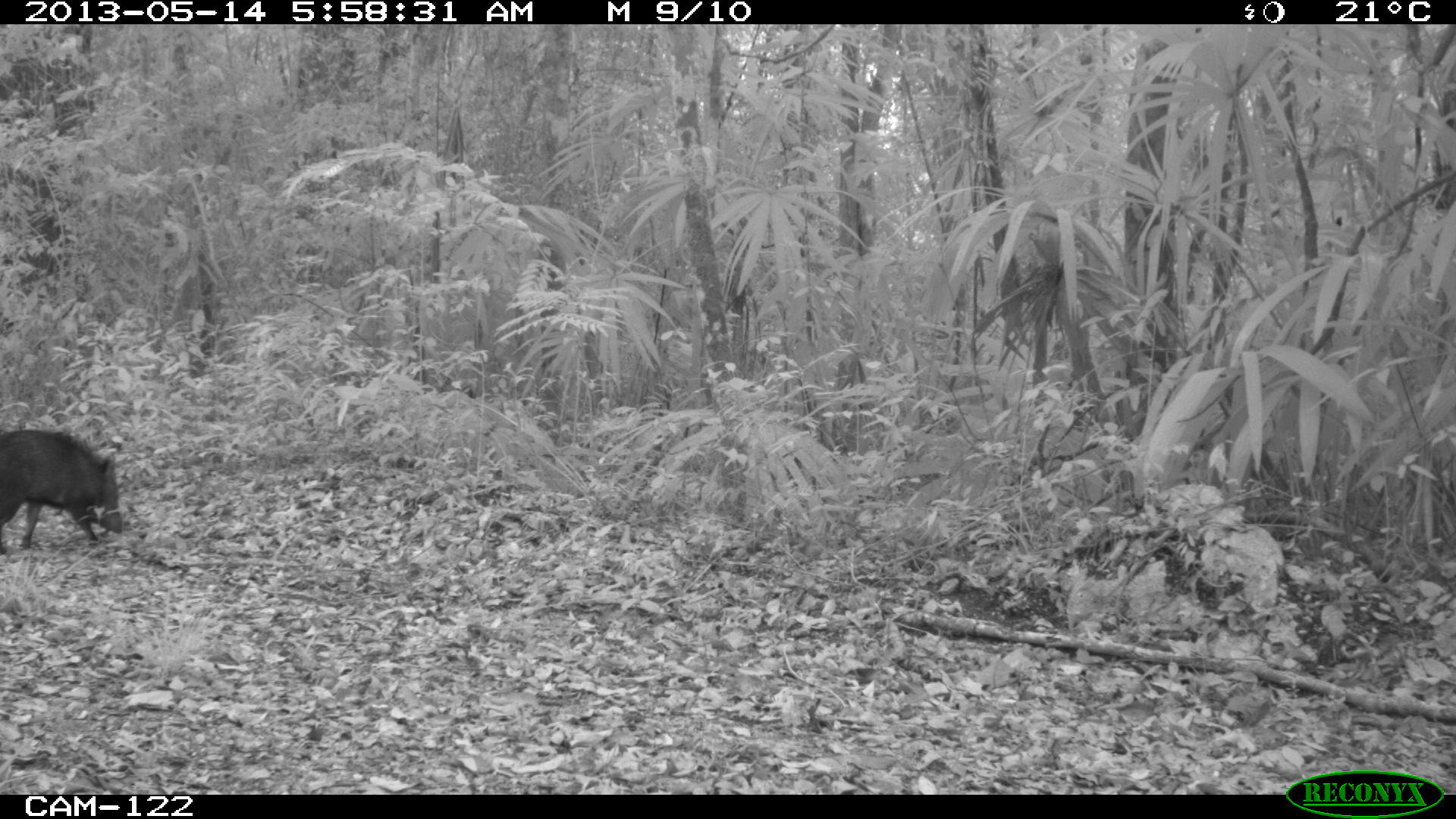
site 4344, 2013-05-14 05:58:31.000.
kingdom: Animalia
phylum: Chordata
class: Mammalia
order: Artiodactyla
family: Tayassuidae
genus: Pecari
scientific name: Pecari tajacu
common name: collared peccary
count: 1